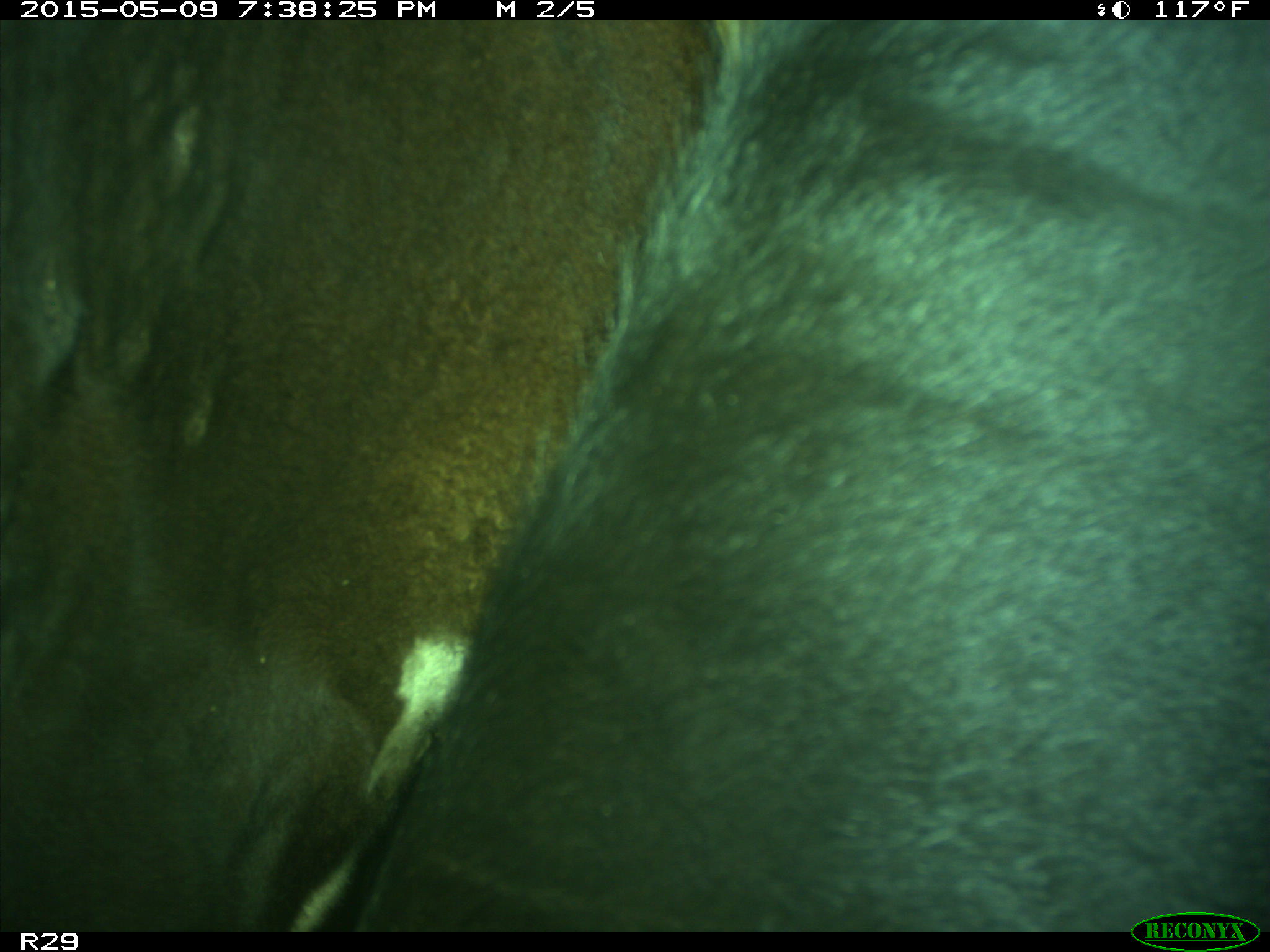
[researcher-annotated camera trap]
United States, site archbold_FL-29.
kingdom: Animalia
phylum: Chordata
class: Mammalia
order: Artiodactyla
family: Bovidae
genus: Bos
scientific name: Bos taurus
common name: domestic cow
Bos taurus (domestic cow).